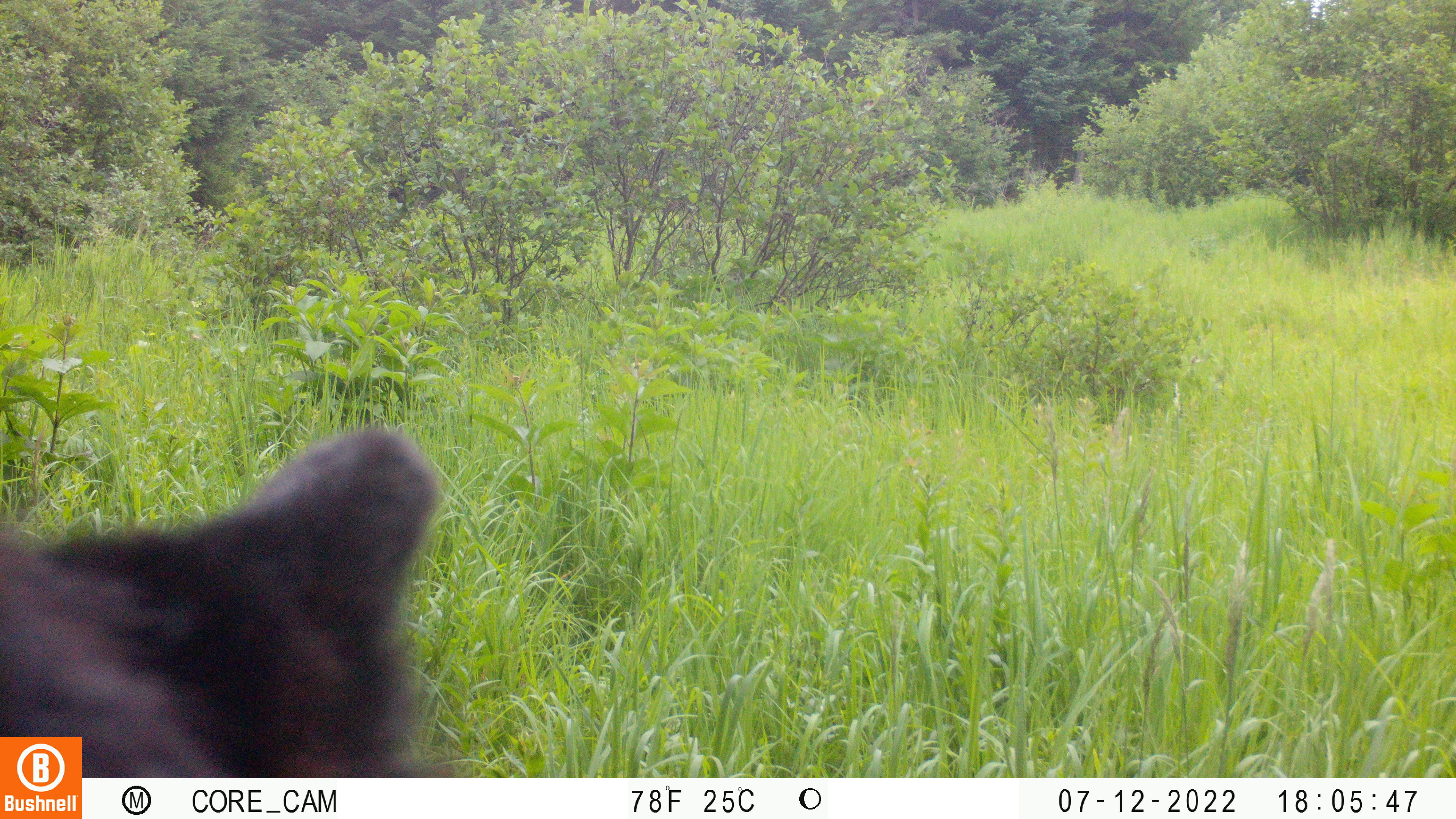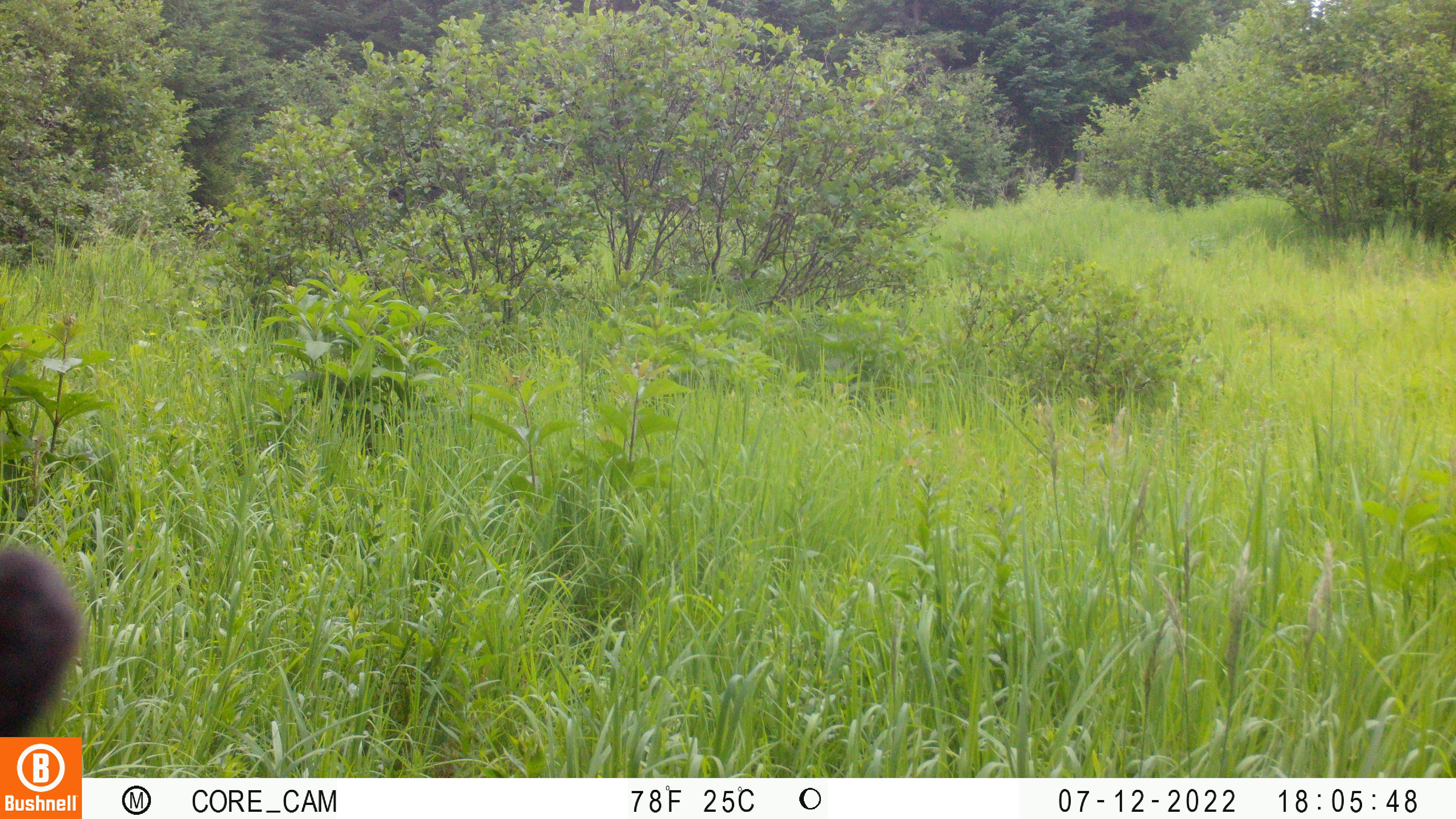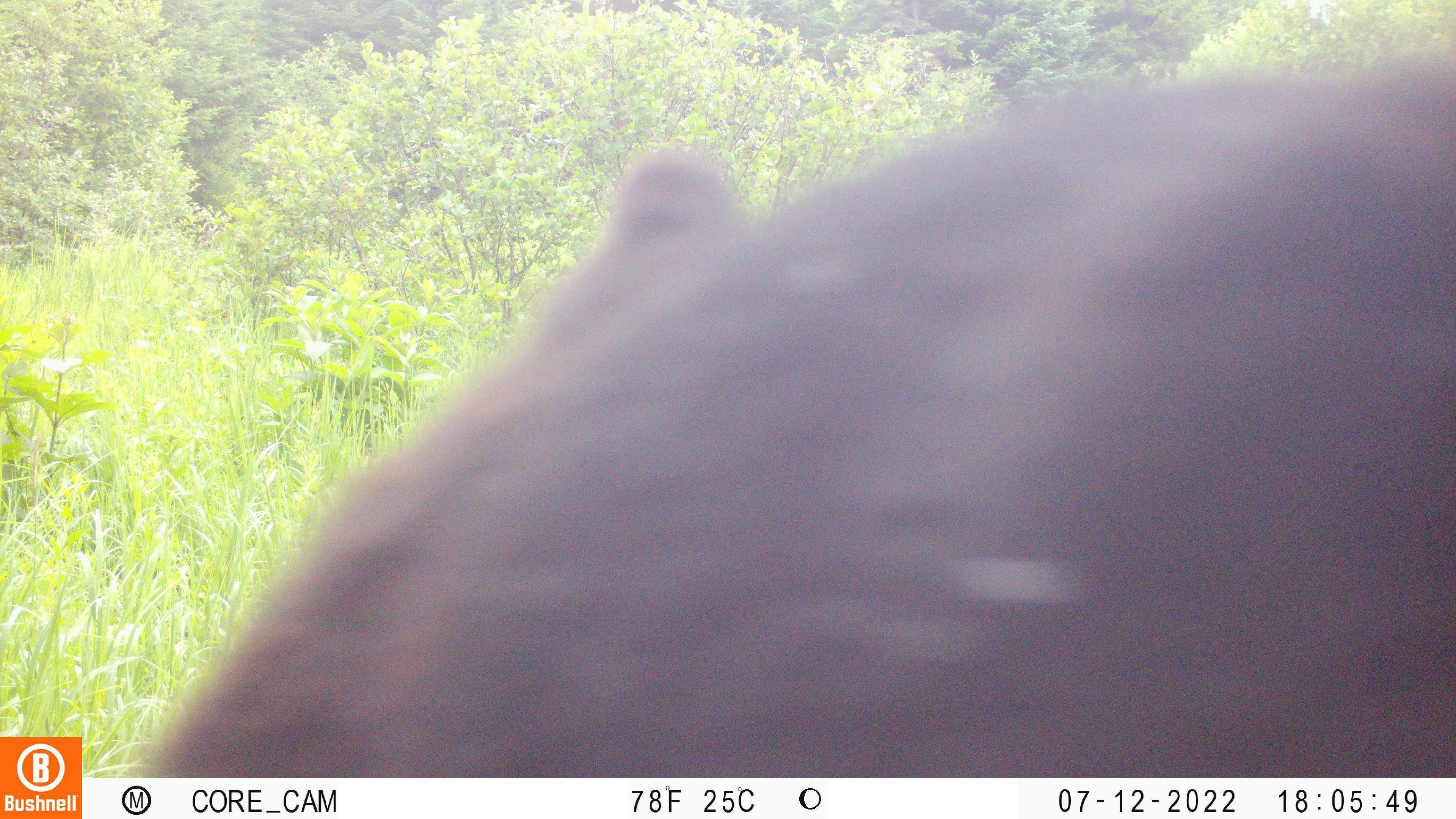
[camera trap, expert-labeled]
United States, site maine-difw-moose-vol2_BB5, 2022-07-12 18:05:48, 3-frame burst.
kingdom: Animalia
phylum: Chordata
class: Mammalia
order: Carnivora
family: Ursidae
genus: Ursus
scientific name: Ursus americanus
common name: black bear